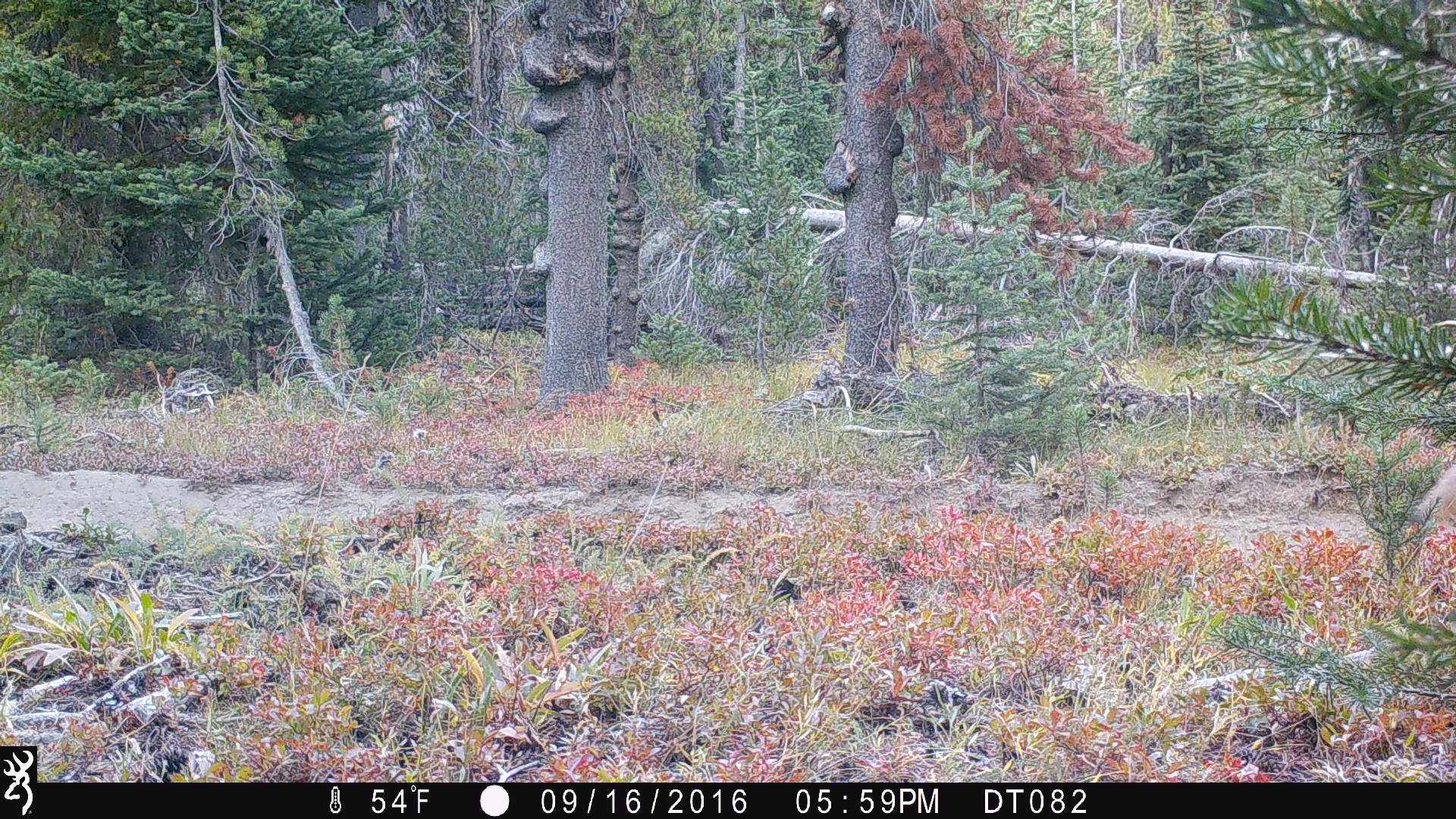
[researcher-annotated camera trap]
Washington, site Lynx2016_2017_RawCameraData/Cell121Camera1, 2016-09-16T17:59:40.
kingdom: Animalia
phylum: Chordata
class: Mammalia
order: Carnivora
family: Canidae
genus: Canis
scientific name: Canis latrans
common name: coyote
Canis latrans (coyote). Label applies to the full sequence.